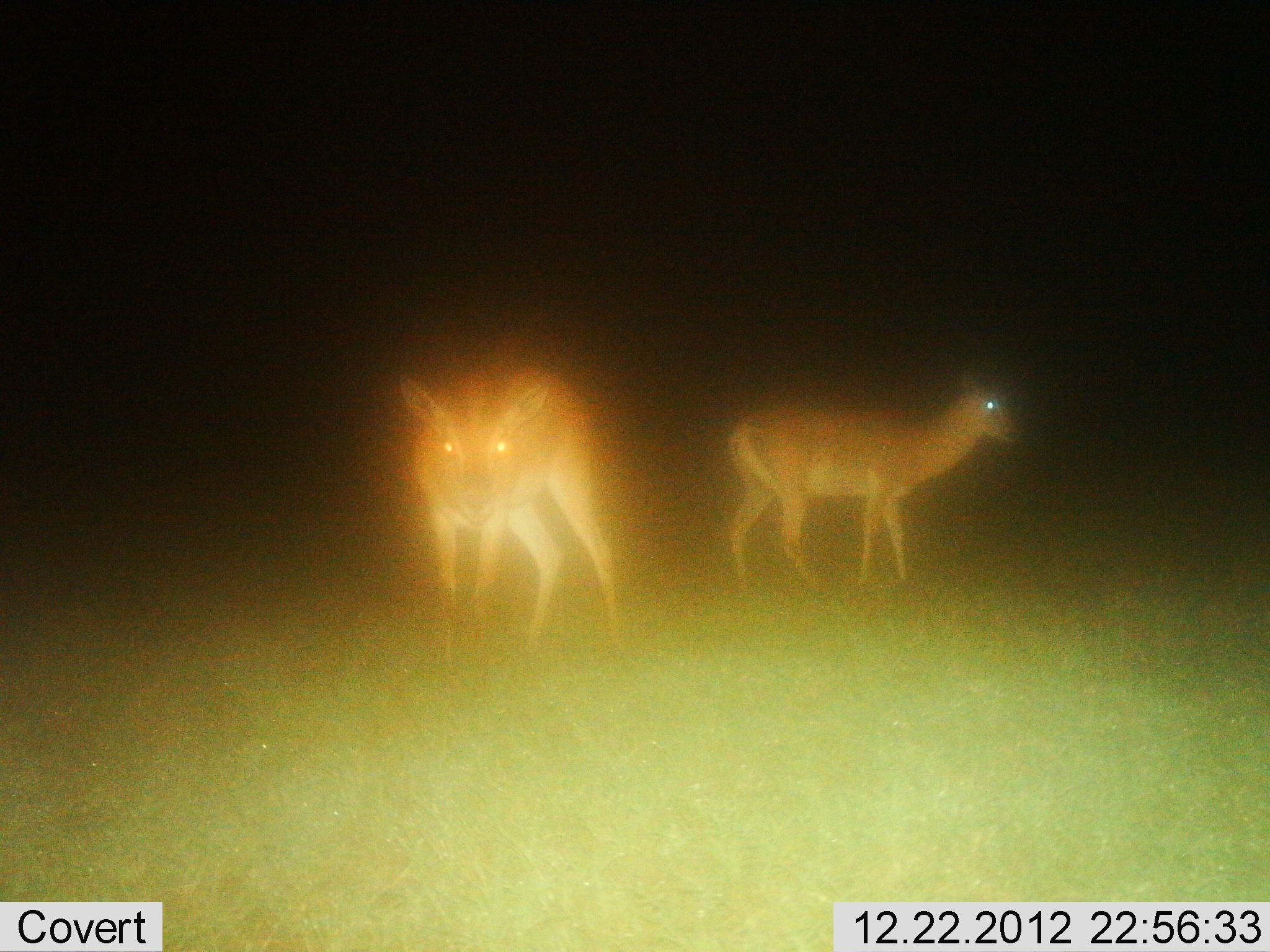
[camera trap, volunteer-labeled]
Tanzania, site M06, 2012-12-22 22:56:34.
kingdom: Animalia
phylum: Chordata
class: Mammalia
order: Artiodactyla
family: Bovidae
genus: Redunca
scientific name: Redunca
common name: reedbuck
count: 2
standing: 89%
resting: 0%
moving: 0%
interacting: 0%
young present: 0%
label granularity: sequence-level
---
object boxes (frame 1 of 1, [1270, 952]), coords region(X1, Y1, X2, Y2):
animal: region(398, 359, 623, 667); region(720, 367, 1021, 597)